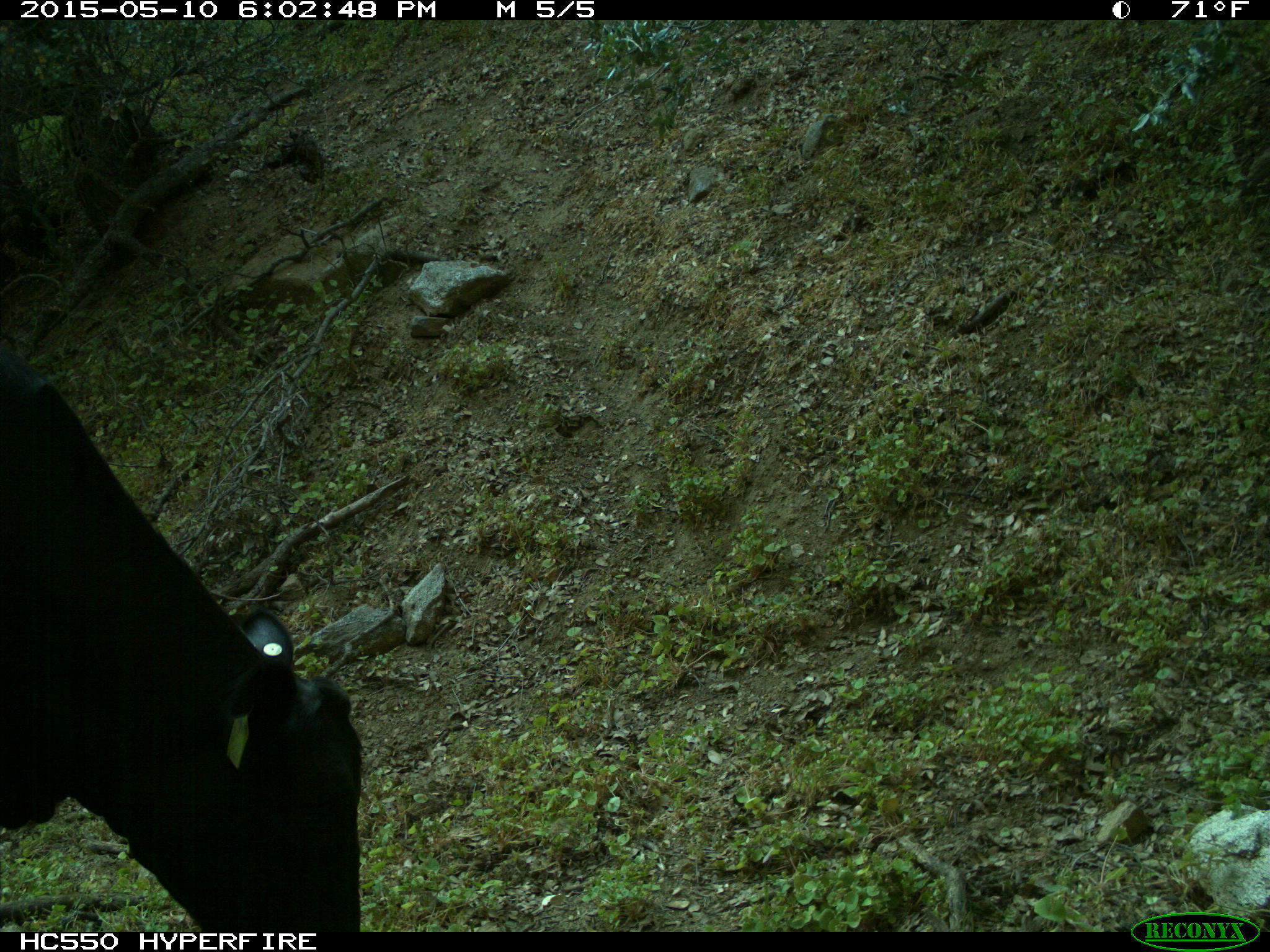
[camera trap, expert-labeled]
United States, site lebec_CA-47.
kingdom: Animalia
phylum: Chordata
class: Mammalia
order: Artiodactyla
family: Bovidae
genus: Bos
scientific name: Bos taurus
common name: domestic cow